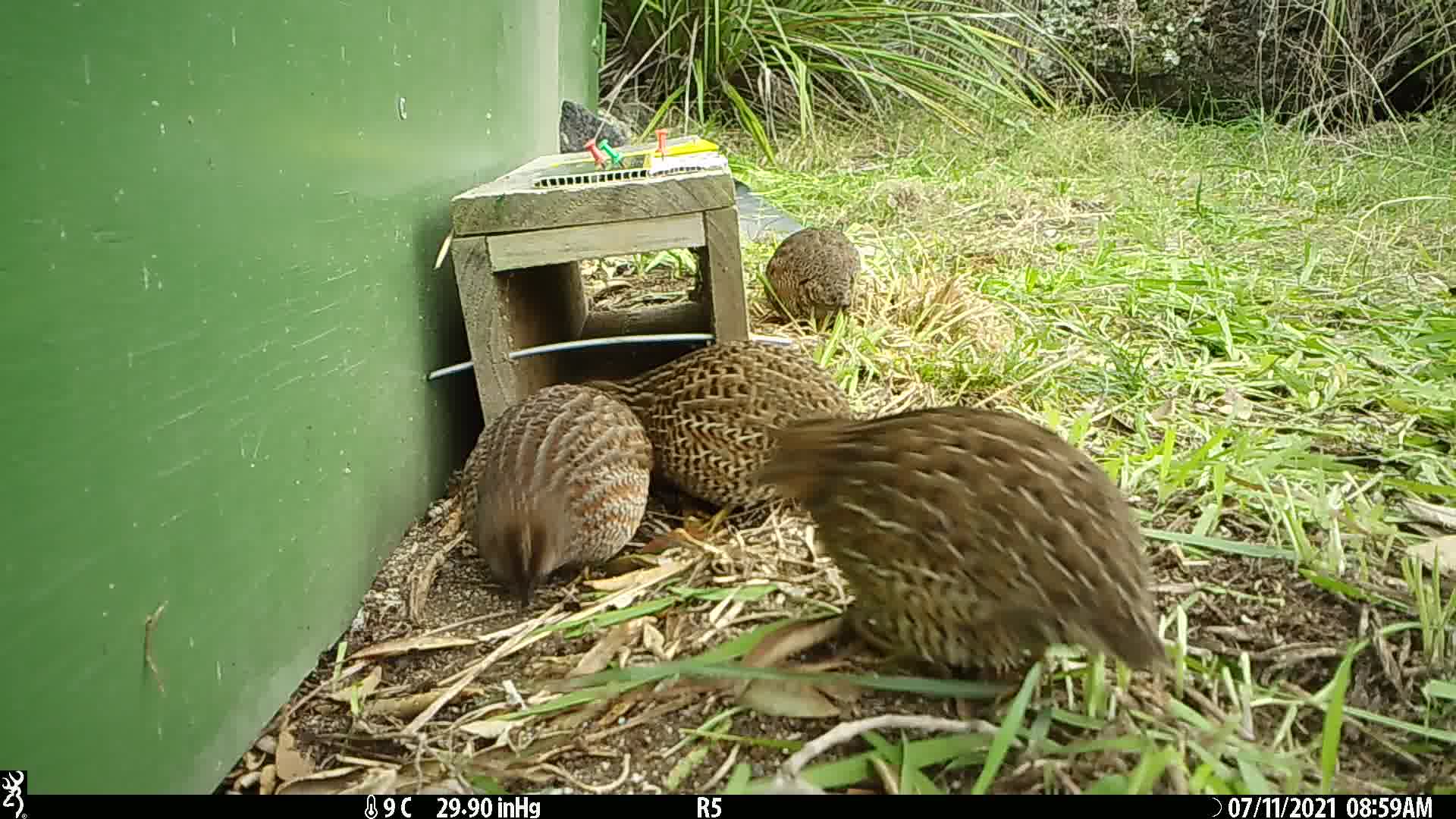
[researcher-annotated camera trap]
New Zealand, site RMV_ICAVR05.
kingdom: Animalia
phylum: Chordata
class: Aves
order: Galliformes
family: Phasianidae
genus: Synoicus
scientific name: Synoicus ypsilophorus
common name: brown quail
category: quail brown